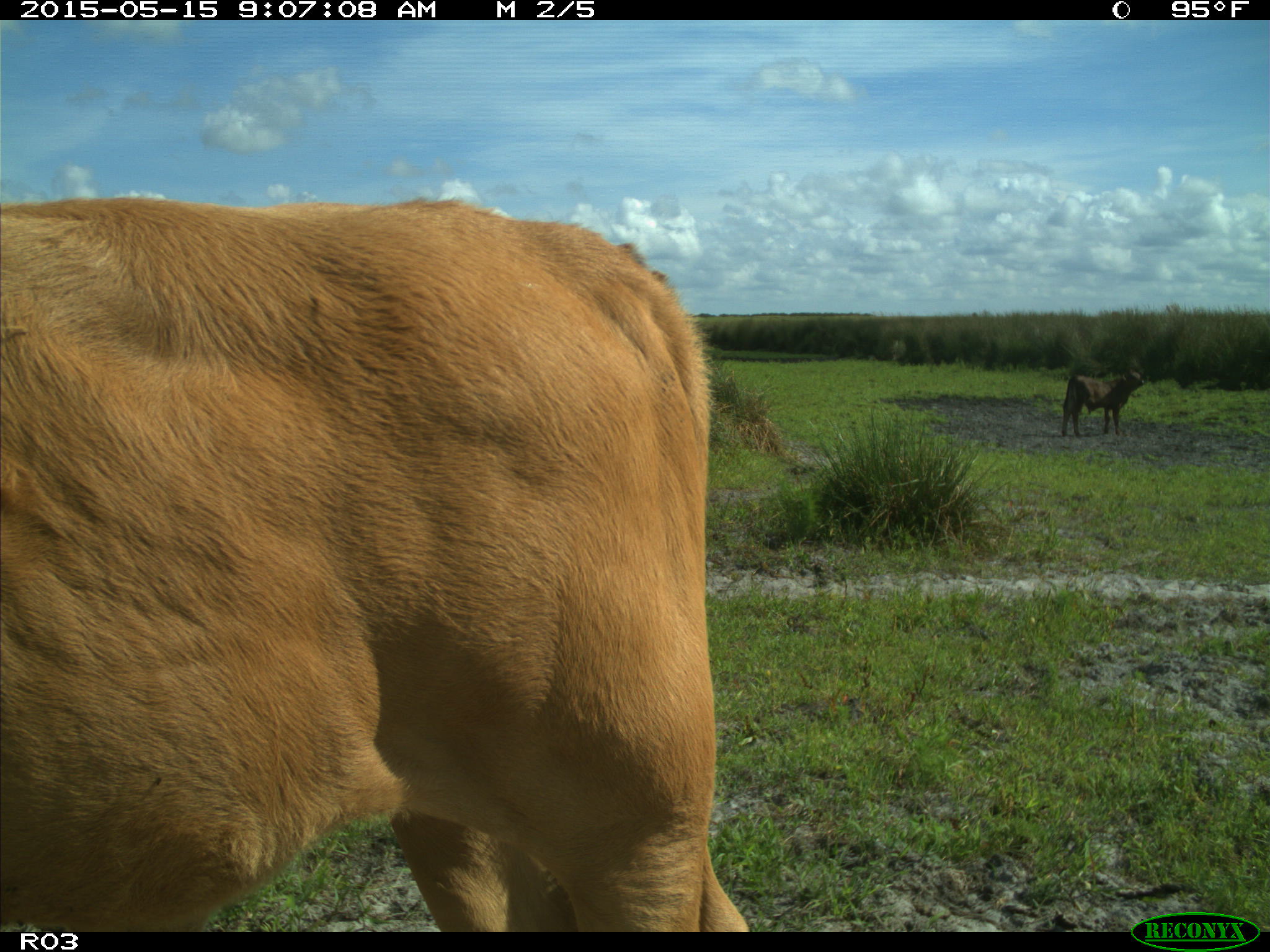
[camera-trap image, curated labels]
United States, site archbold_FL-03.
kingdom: Animalia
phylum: Chordata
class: Mammalia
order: Artiodactyla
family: Bovidae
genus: Bos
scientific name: Bos taurus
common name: domestic cow